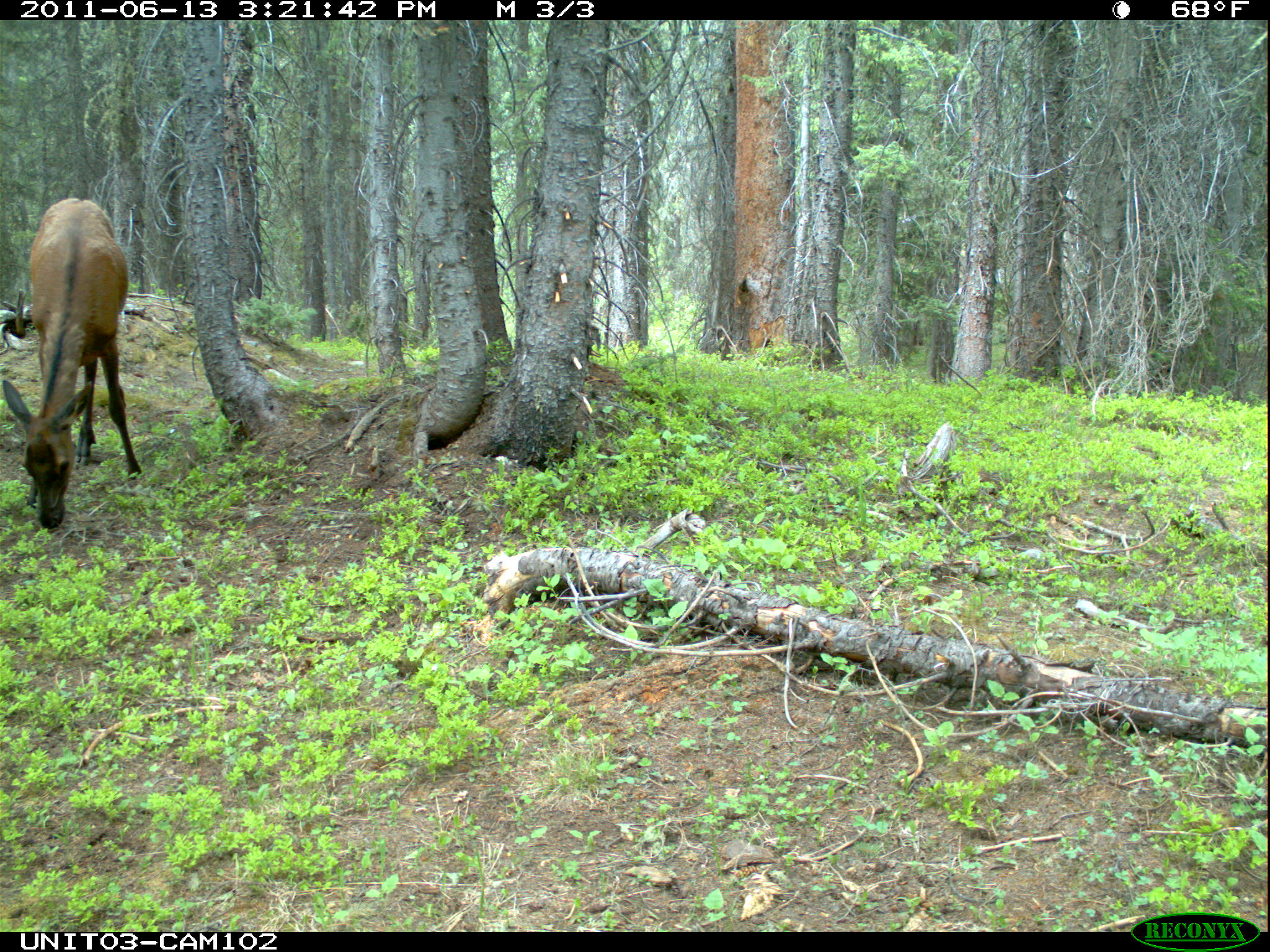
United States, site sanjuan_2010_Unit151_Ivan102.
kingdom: Animalia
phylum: Chordata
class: Mammalia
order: Artiodactyla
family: Cervidae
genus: Cervus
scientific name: Cervus elaphus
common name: red deer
Cervus elaphus (red deer).